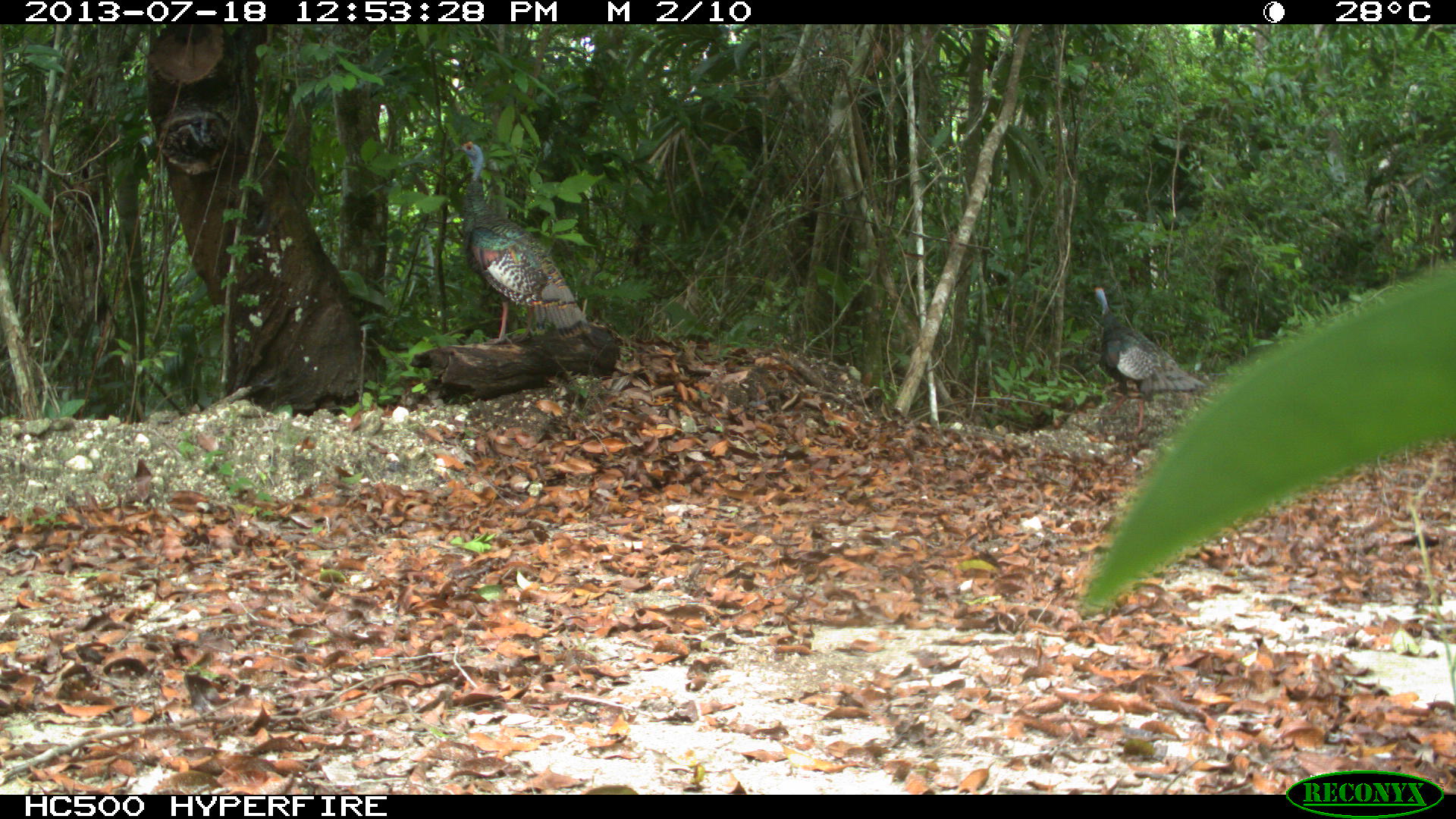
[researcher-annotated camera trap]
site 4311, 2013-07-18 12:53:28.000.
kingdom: Animalia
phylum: Chordata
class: Aves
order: Galliformes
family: Phasianidae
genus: Meleagris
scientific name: Meleagris ocellata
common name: ocellated turkey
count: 2